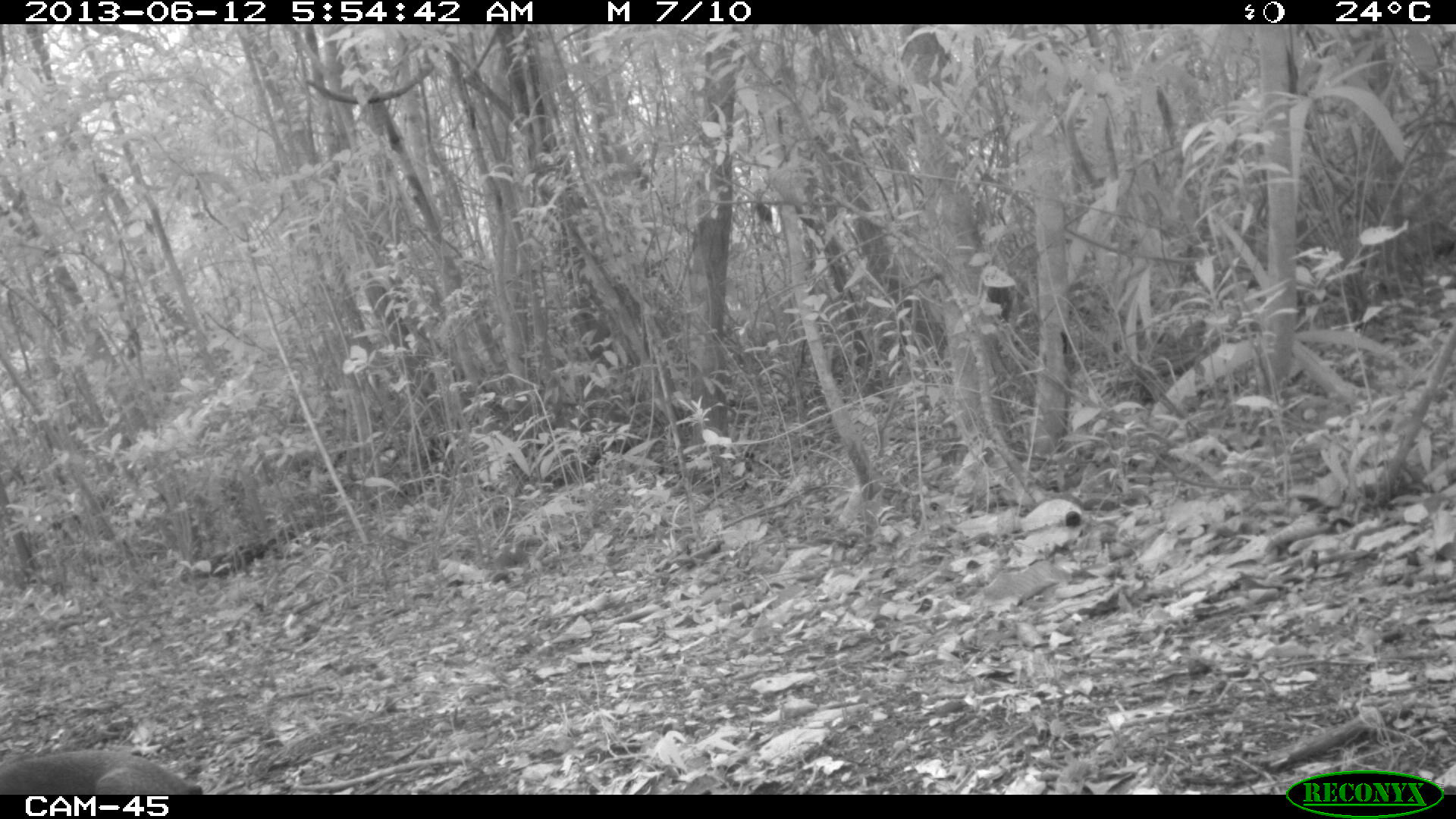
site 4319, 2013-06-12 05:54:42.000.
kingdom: Animalia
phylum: Chordata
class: Mammalia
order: Rodentia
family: Dasyproctidae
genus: Dasyprocta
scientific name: Dasyprocta punctata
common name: central american agouti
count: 1